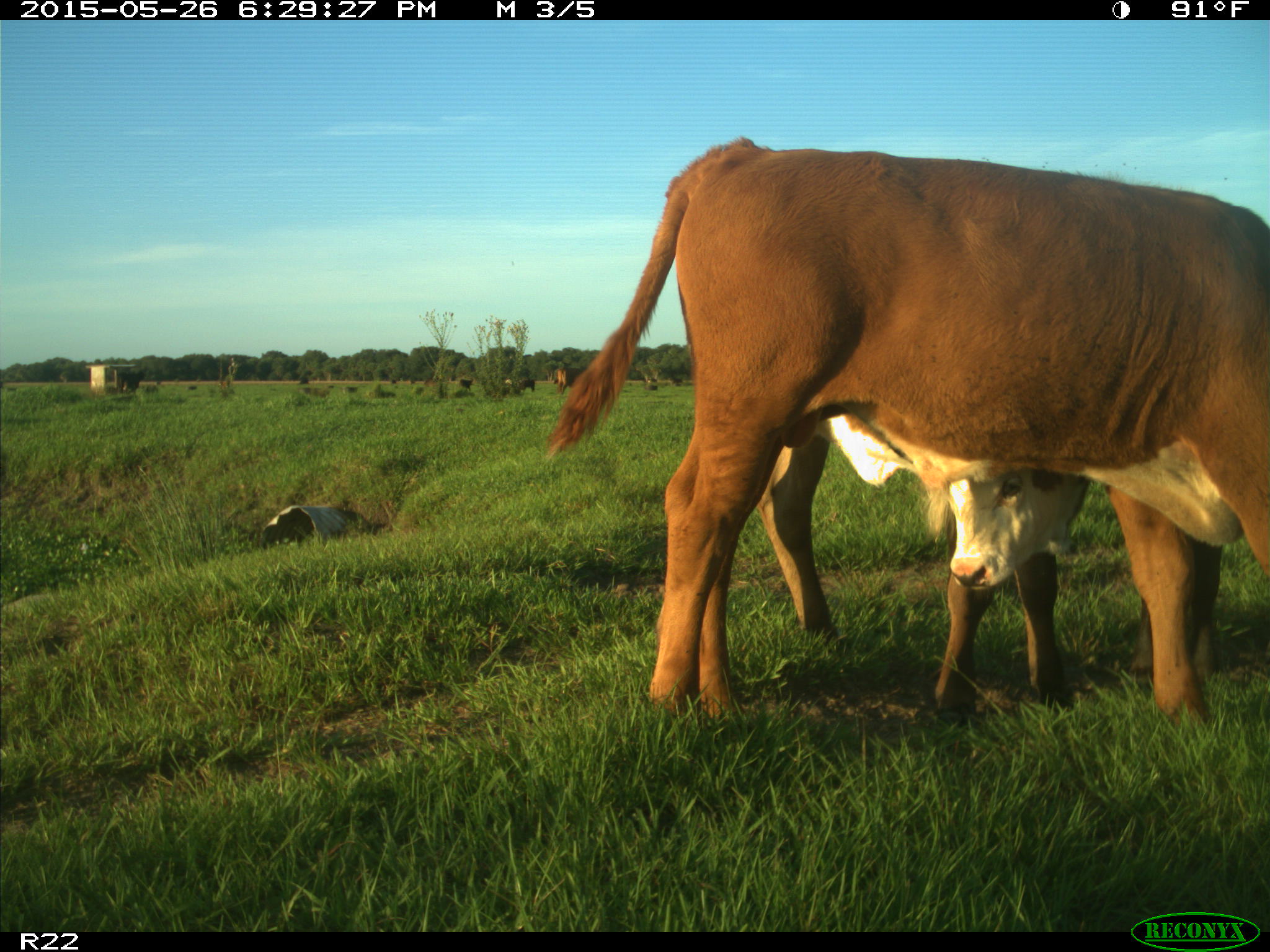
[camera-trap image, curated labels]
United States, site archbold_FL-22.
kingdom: Animalia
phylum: Chordata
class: Mammalia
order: Artiodactyla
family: Bovidae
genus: Bos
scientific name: Bos taurus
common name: domestic cow